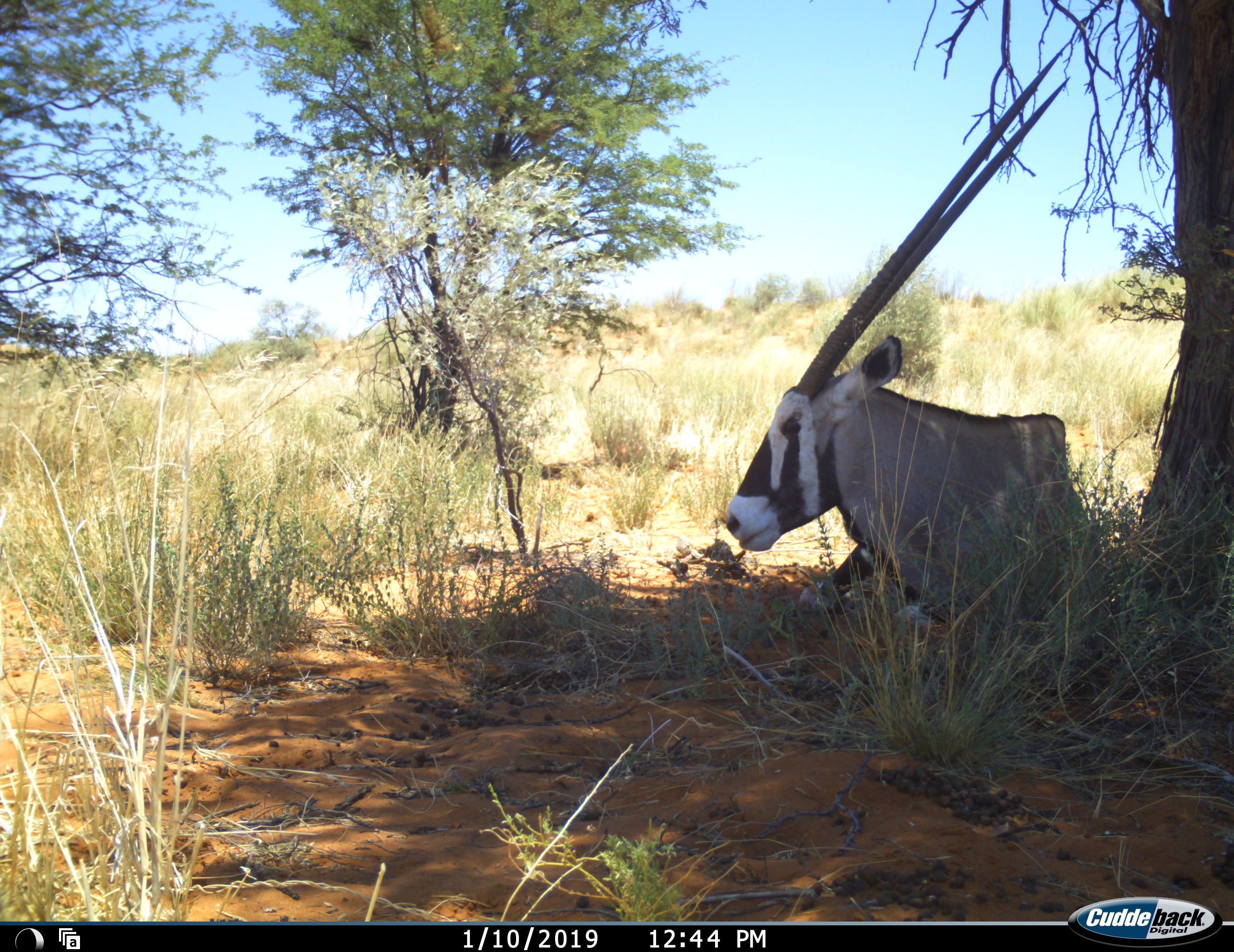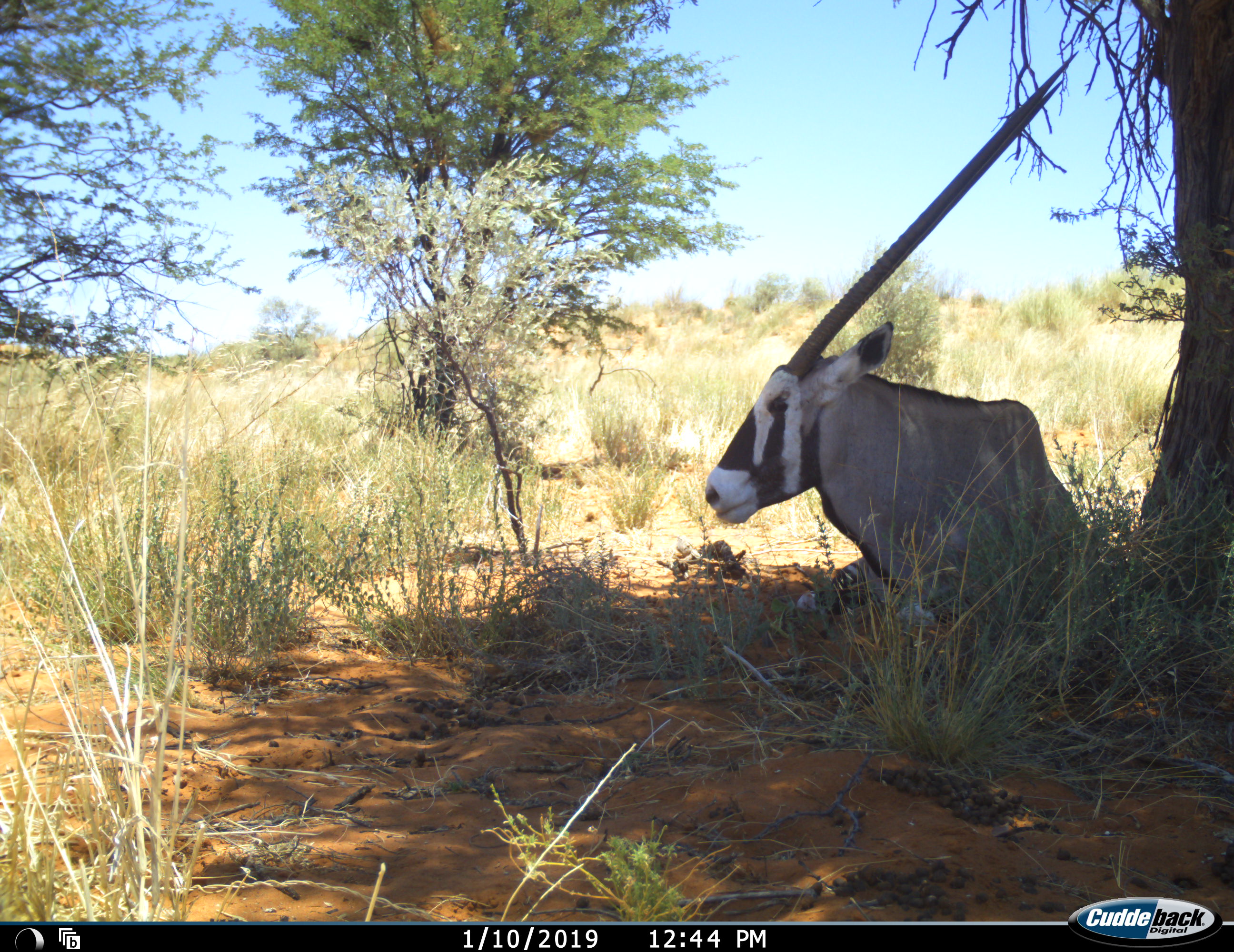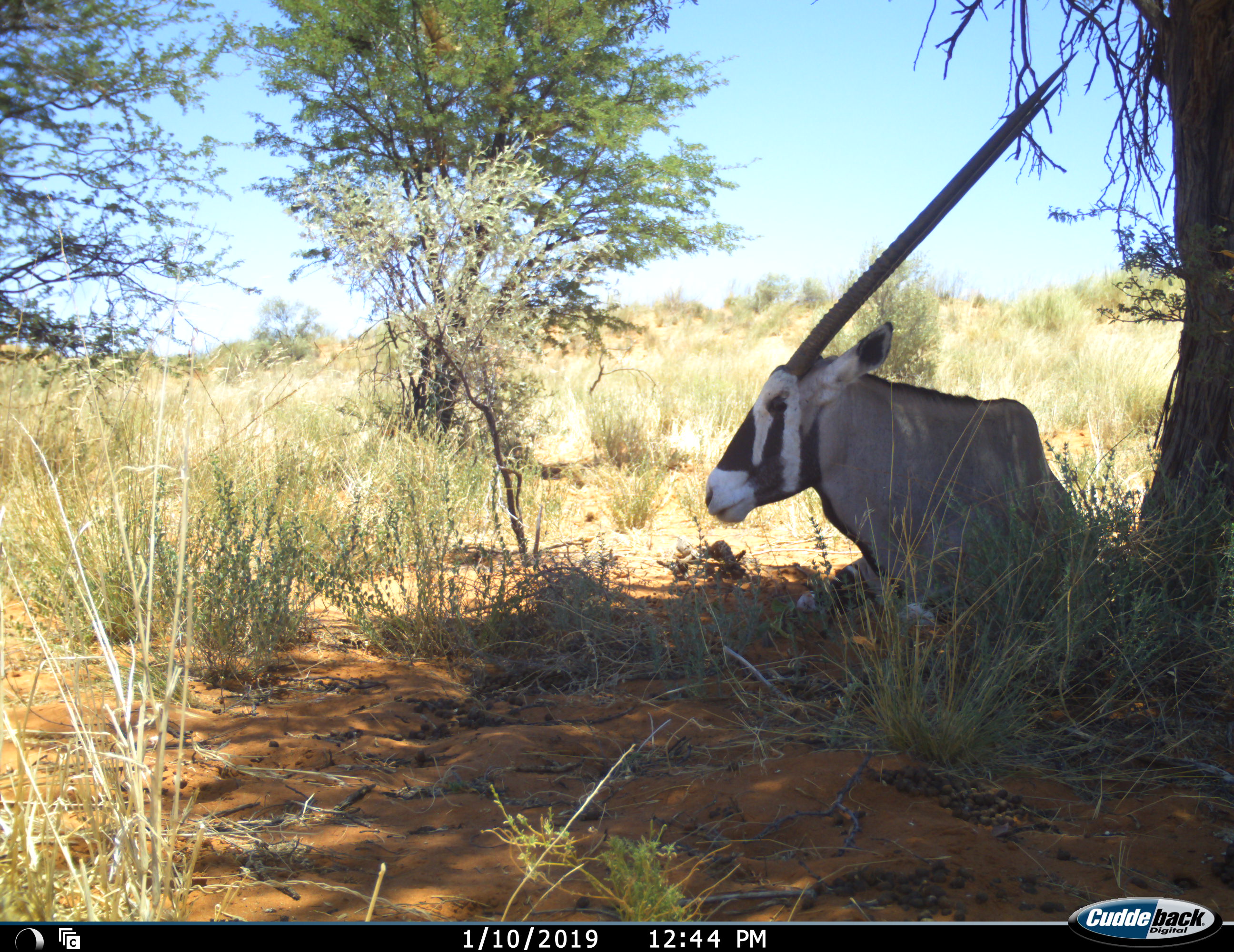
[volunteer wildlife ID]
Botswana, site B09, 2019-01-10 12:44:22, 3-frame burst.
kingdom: Animalia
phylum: Chordata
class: Mammalia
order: Artiodactyla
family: Bovidae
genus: Oryx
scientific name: Oryx gazella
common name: gemsbok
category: gemsbokoryx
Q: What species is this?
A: Gemsbokoryx (gemsbok) (Oryx gazella).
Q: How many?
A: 1.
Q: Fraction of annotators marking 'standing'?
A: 0%.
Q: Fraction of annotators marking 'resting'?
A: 100%.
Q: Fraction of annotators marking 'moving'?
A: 0%.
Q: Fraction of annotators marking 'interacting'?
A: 0%.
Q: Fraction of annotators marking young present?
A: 0%.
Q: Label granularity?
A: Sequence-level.